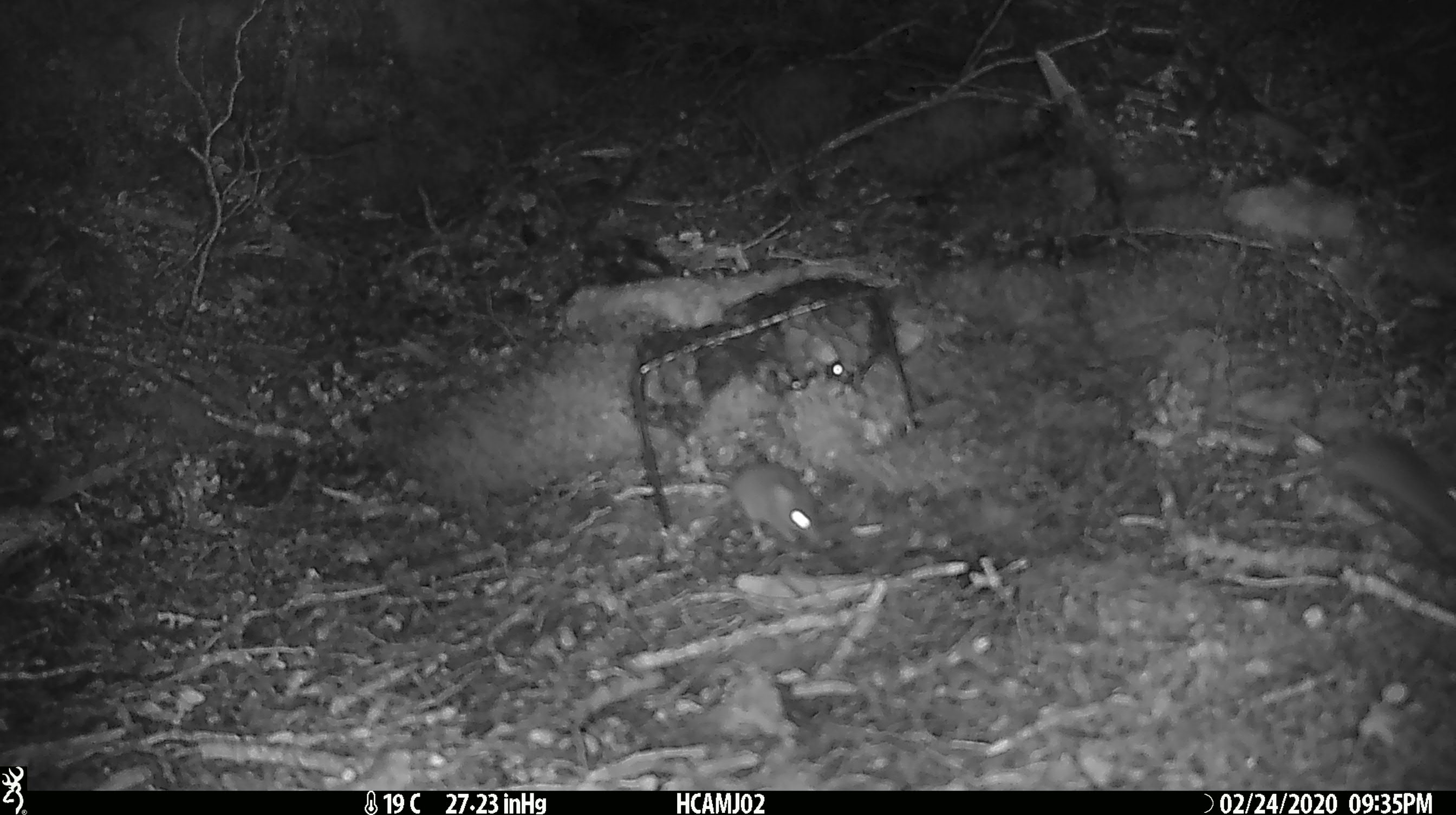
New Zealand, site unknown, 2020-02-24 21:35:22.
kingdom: Animalia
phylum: Chordata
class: Mammalia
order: Rodentia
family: Muridae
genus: Mus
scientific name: Mus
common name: mouse